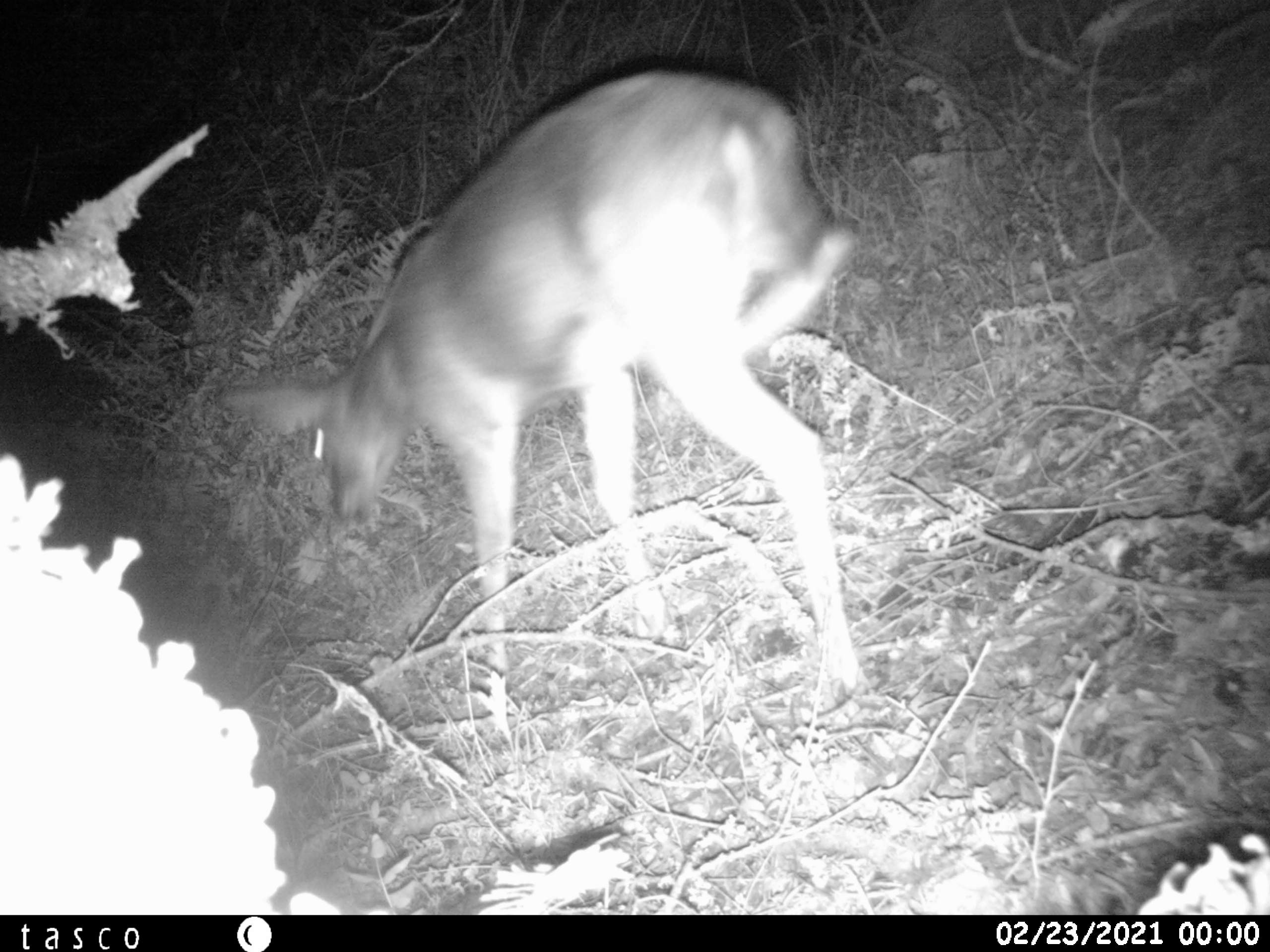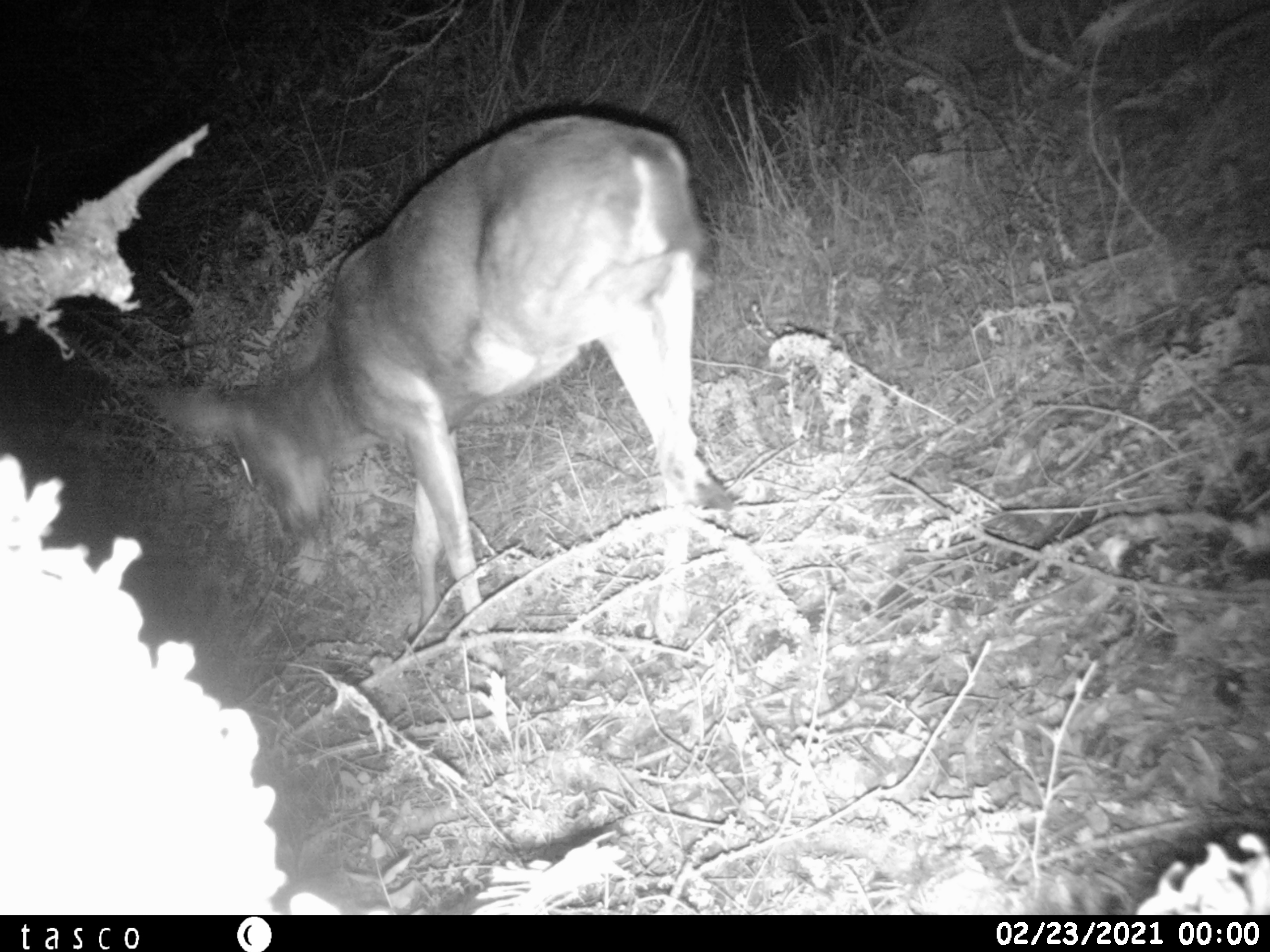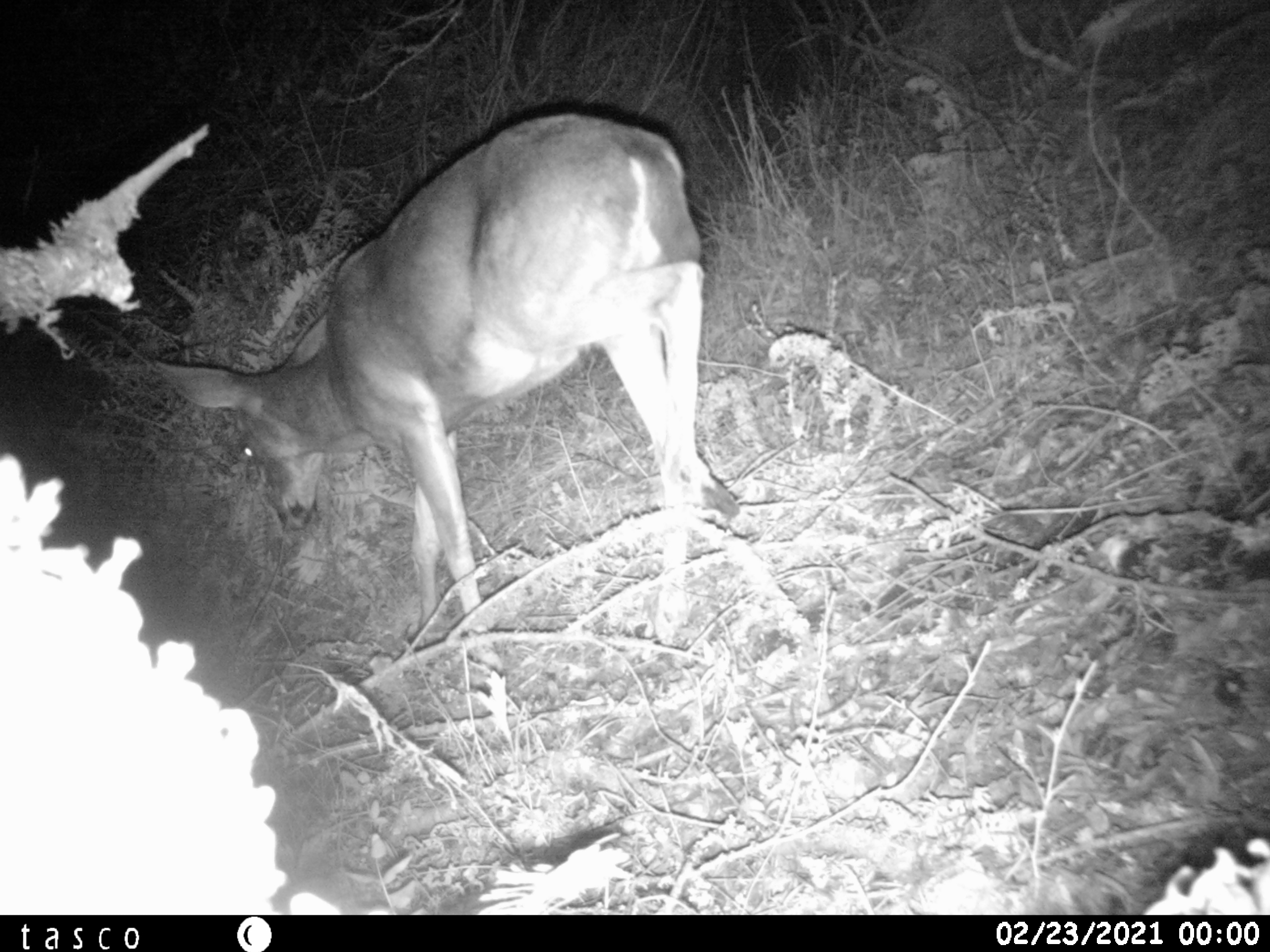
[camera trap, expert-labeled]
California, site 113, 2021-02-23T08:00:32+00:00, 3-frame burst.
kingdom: Animalia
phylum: Chordata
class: Mammalia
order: Artiodactyla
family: Cervidae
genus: Odocoileus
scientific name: Odocoileus hemionus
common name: mule deer